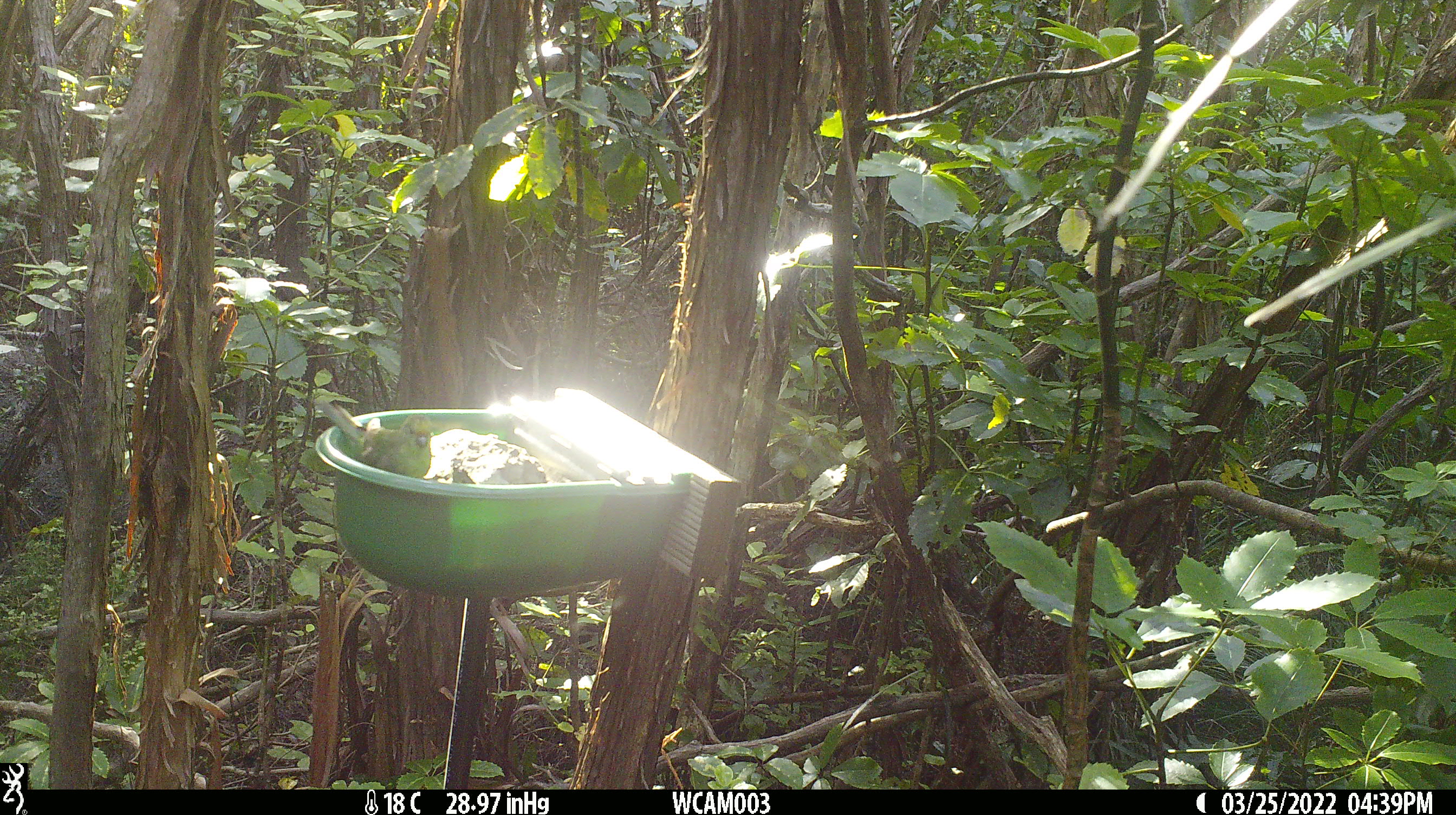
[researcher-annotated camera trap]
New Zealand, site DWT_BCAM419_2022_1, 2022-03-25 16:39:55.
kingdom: Animalia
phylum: Chordata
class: Aves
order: Psittaciformes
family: Psittaculidae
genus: Cyanoramphus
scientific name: Cyanoramphus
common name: parakeet